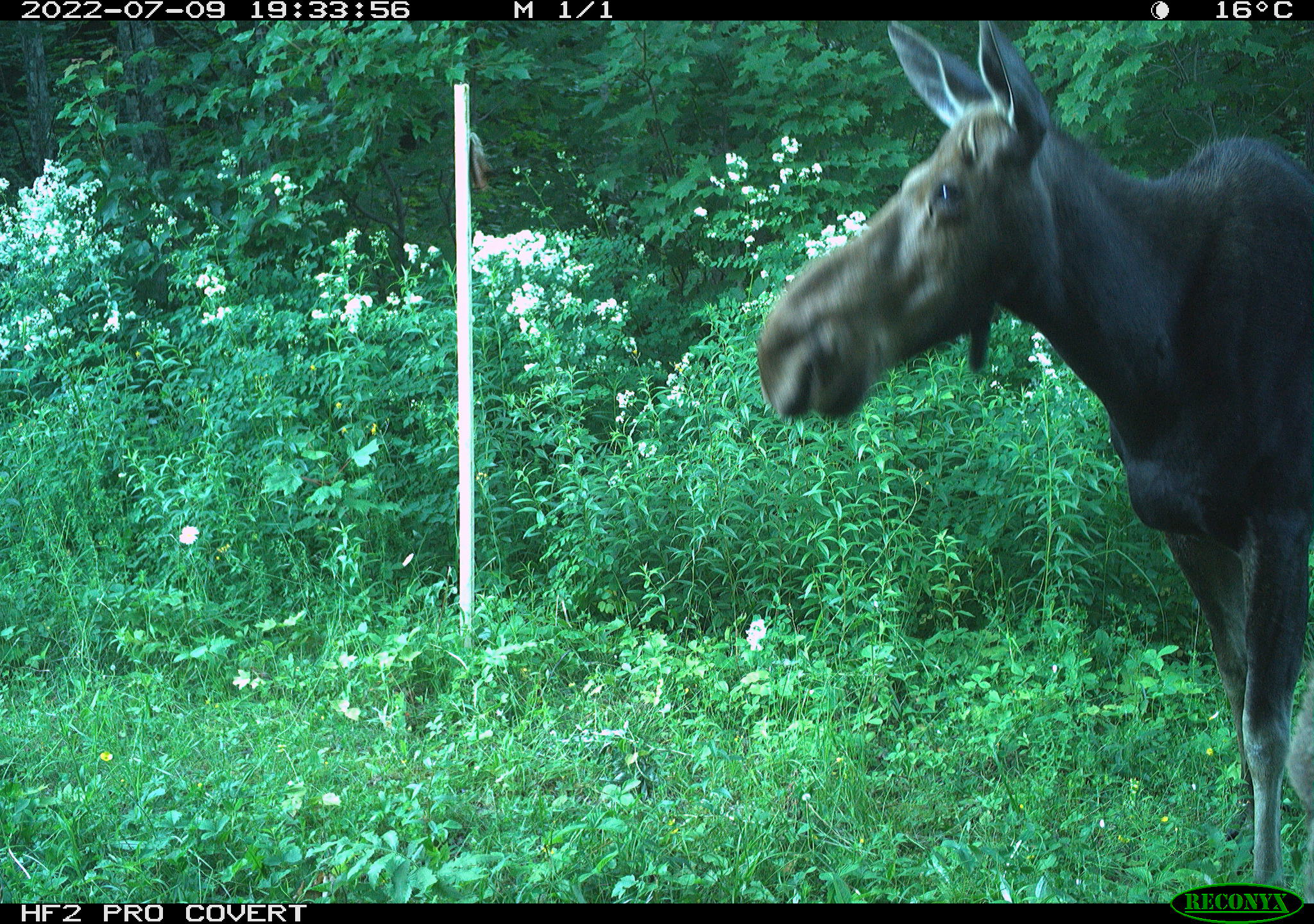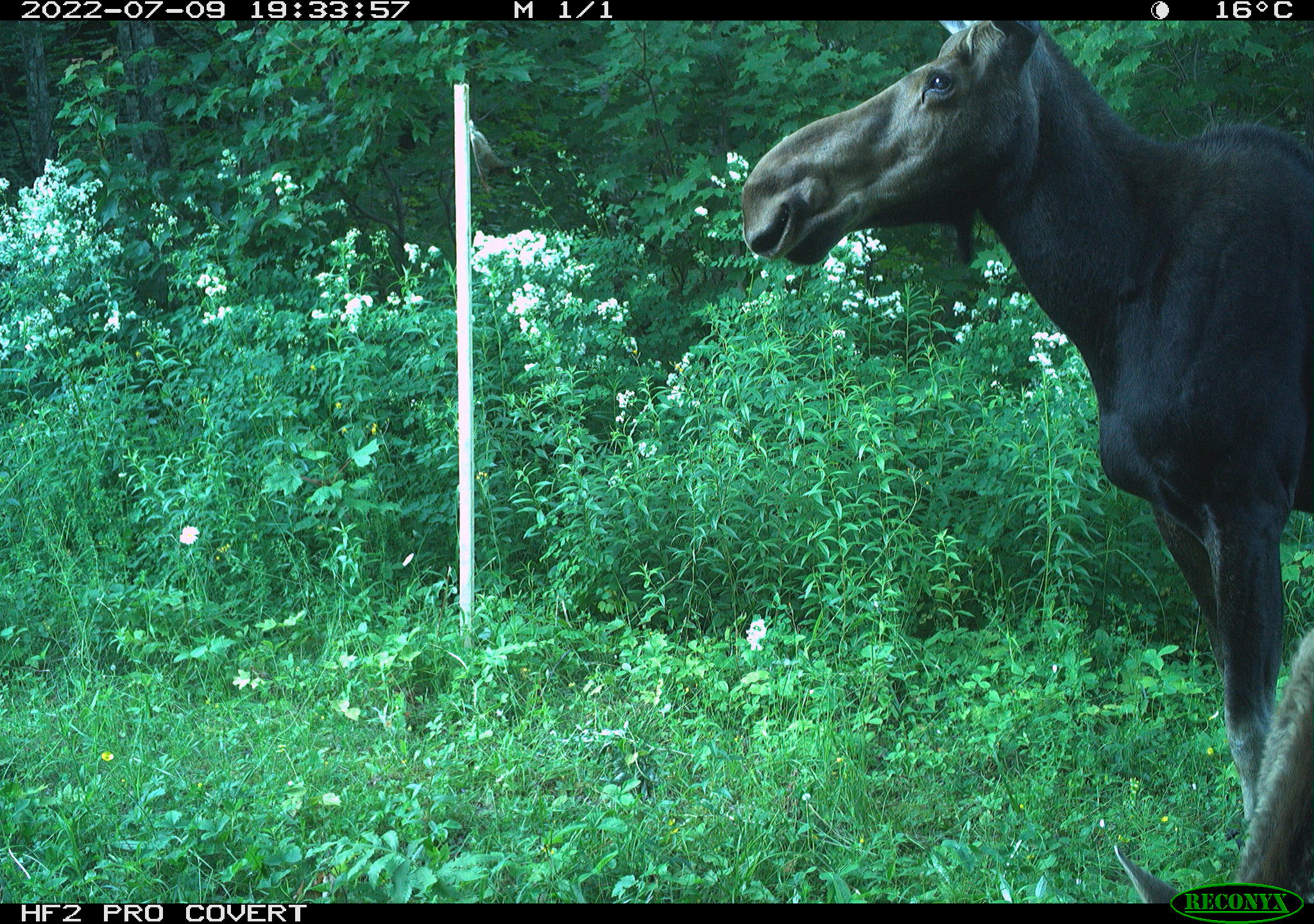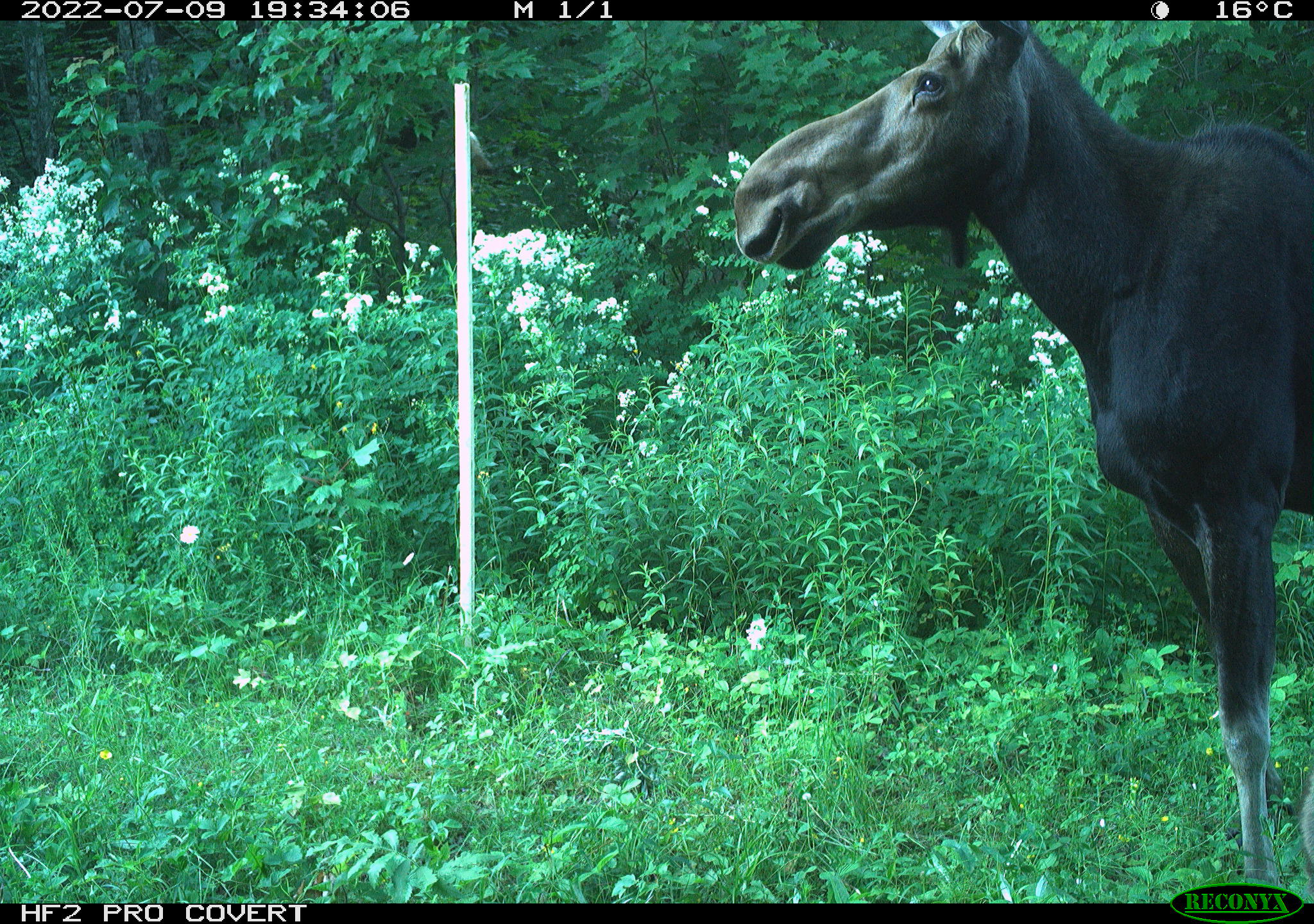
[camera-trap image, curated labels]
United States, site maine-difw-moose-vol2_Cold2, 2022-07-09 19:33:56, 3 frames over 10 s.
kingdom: Animalia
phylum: Chordata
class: Mammalia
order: Artiodactyla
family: Cervidae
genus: Alces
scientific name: Alces alces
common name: moose